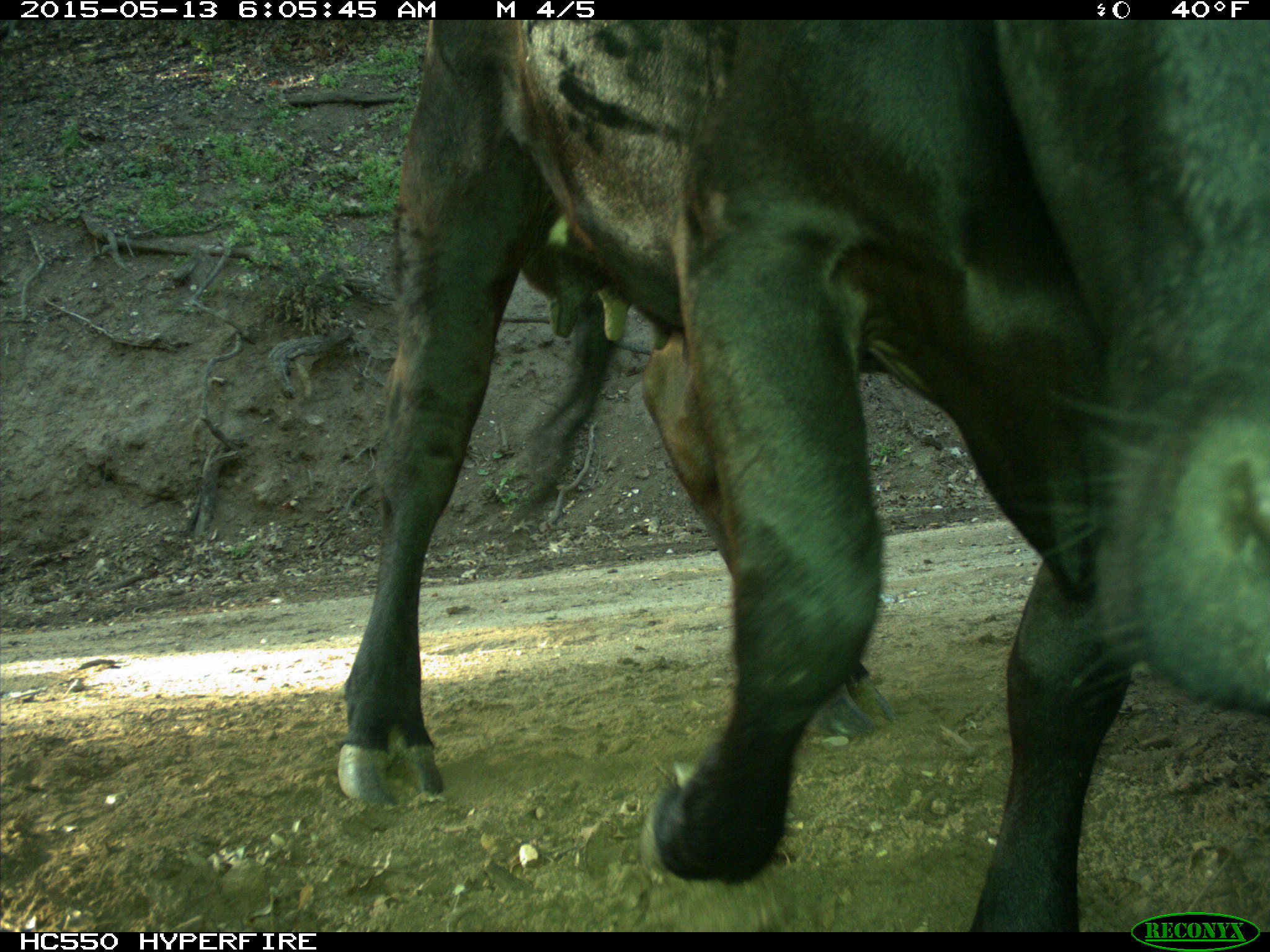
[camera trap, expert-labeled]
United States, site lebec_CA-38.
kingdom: Animalia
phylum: Chordata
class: Mammalia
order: Artiodactyla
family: Bovidae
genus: Bos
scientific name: Bos taurus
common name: domestic cow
Bos taurus (domestic cow).